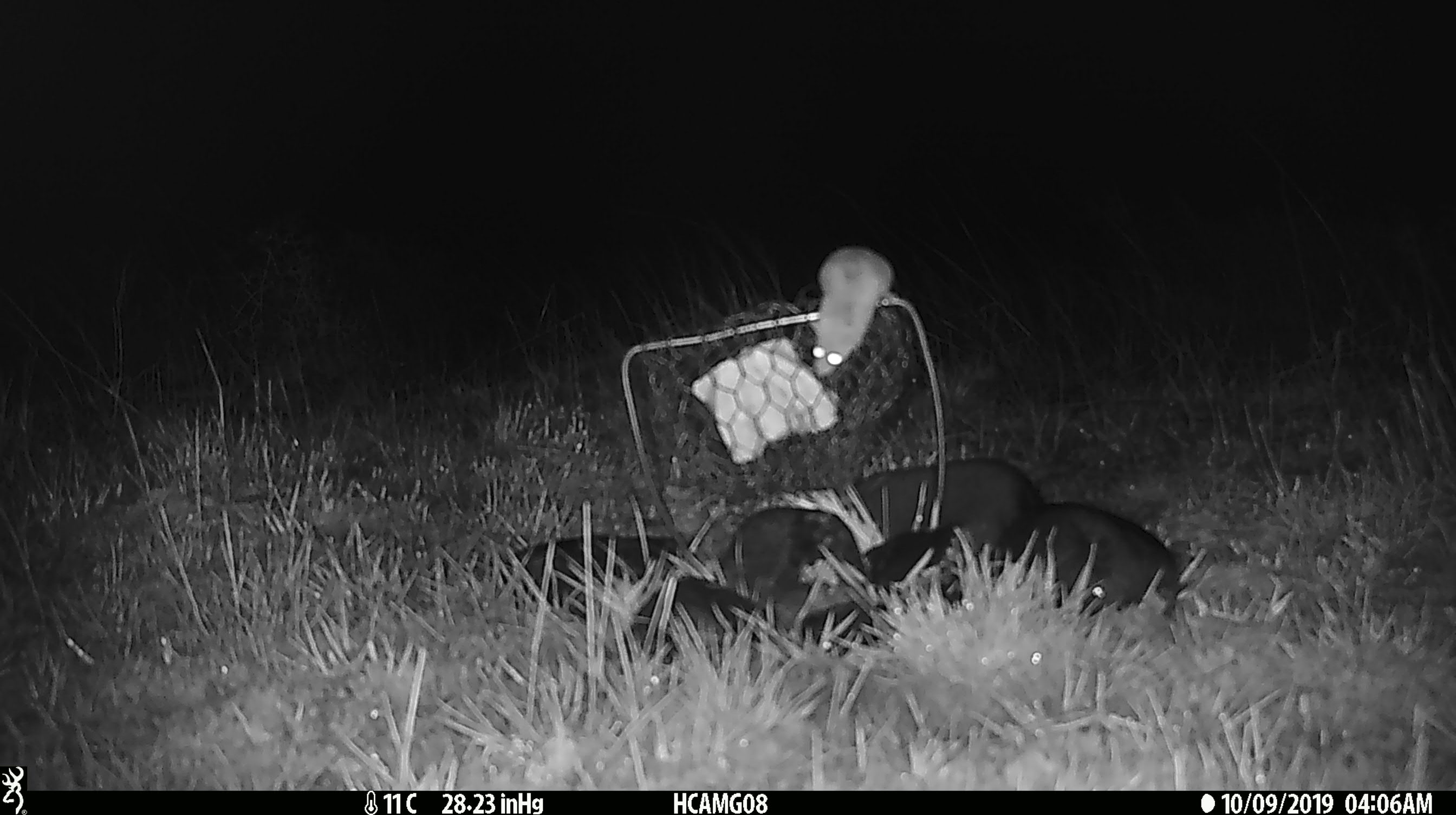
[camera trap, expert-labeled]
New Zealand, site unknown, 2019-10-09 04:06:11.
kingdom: Animalia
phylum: Chordata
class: Mammalia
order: Rodentia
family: Muridae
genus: Mus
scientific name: Mus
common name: mouse